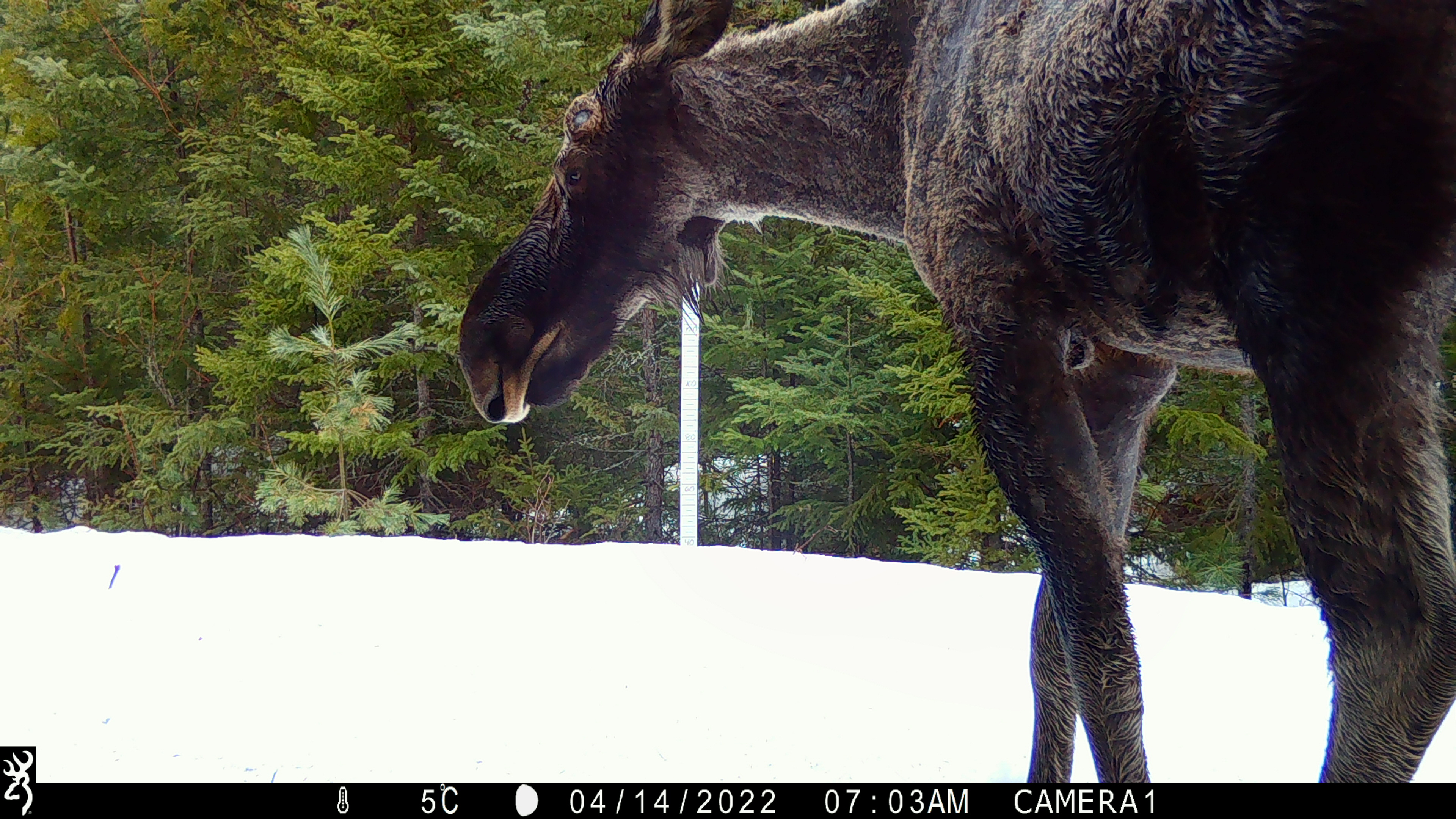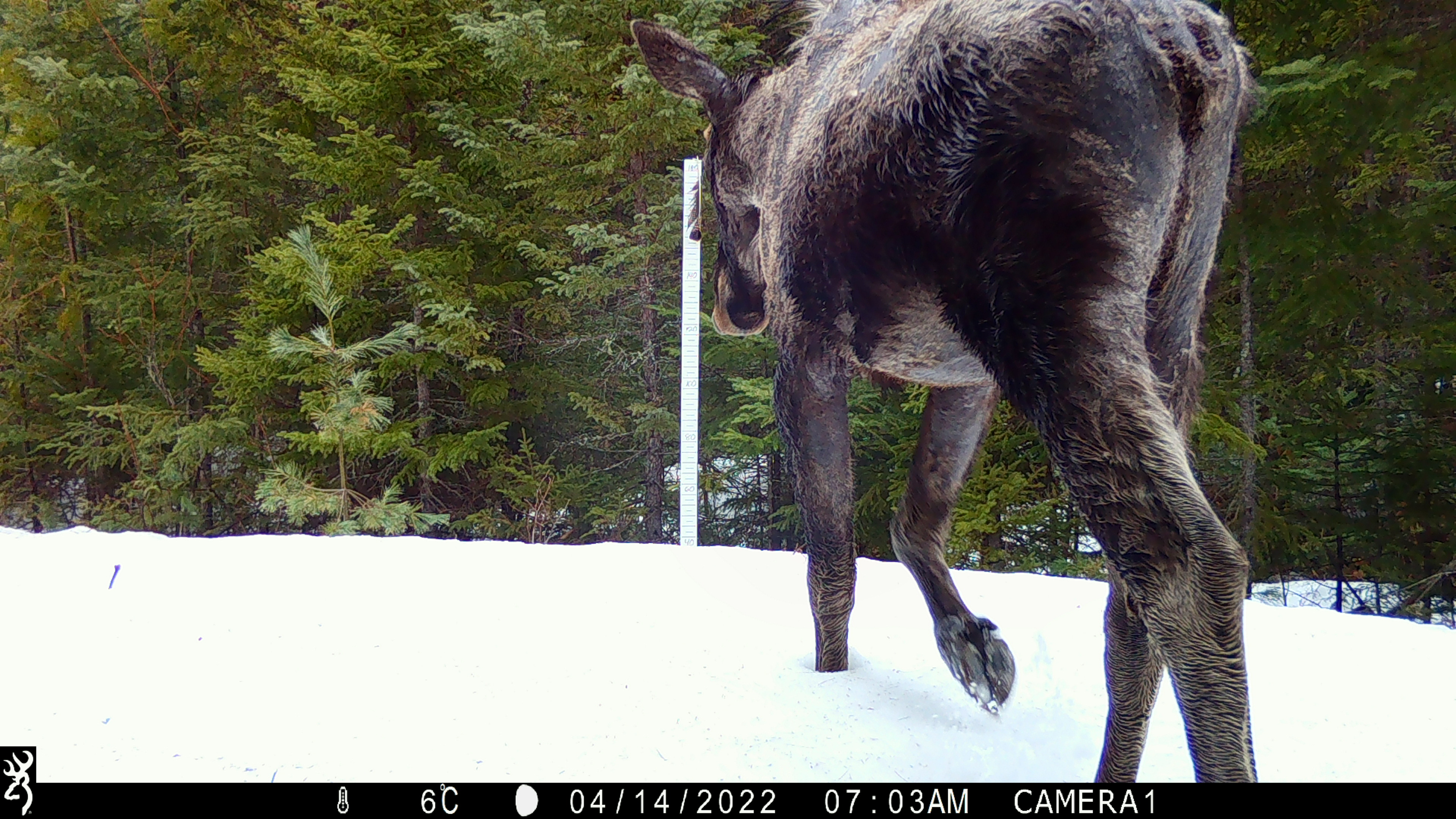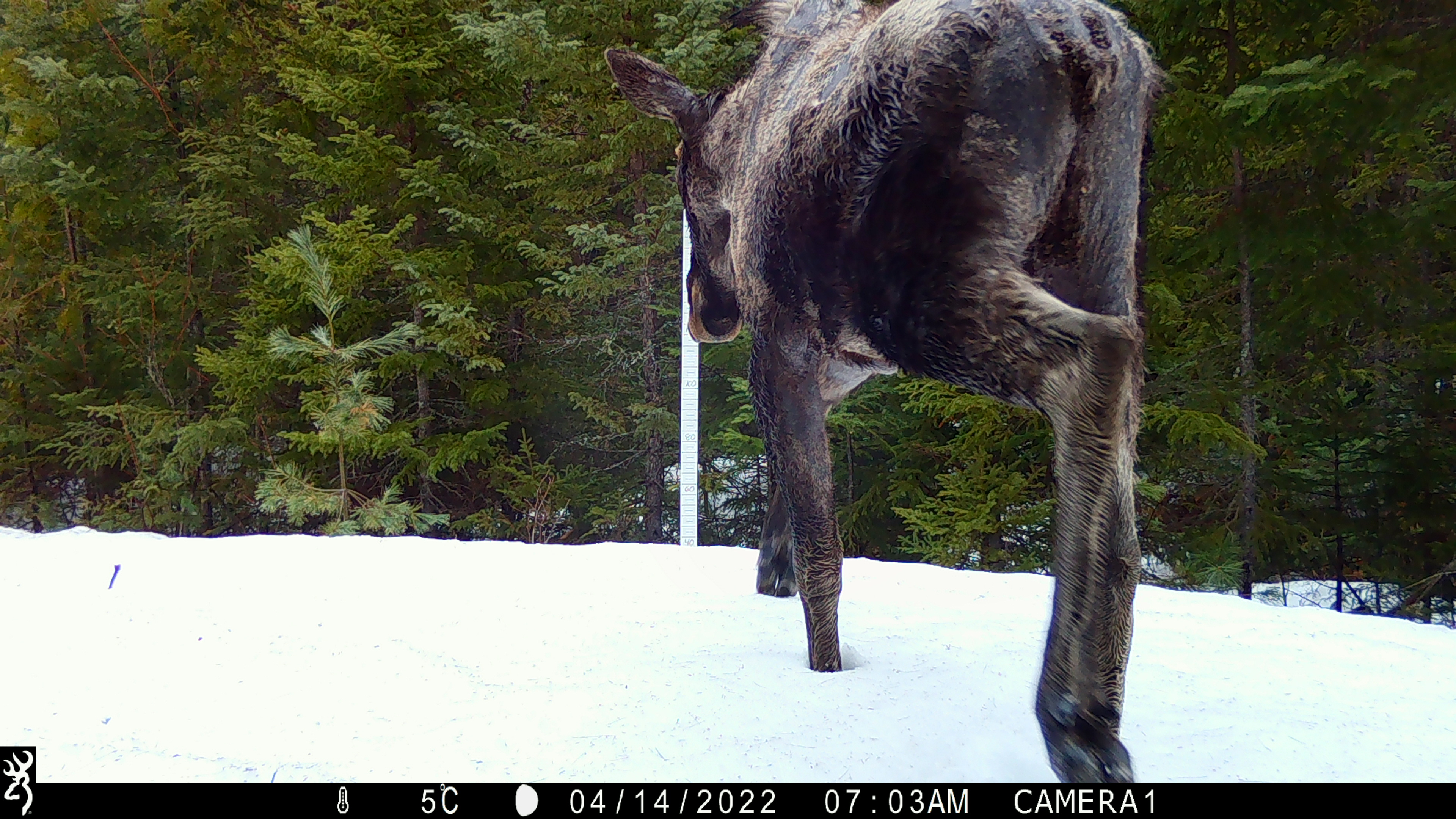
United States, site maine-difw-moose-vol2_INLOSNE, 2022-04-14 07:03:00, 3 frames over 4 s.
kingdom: Animalia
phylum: Chordata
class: Mammalia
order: Artiodactyla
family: Cervidae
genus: Alces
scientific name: Alces alces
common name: moose